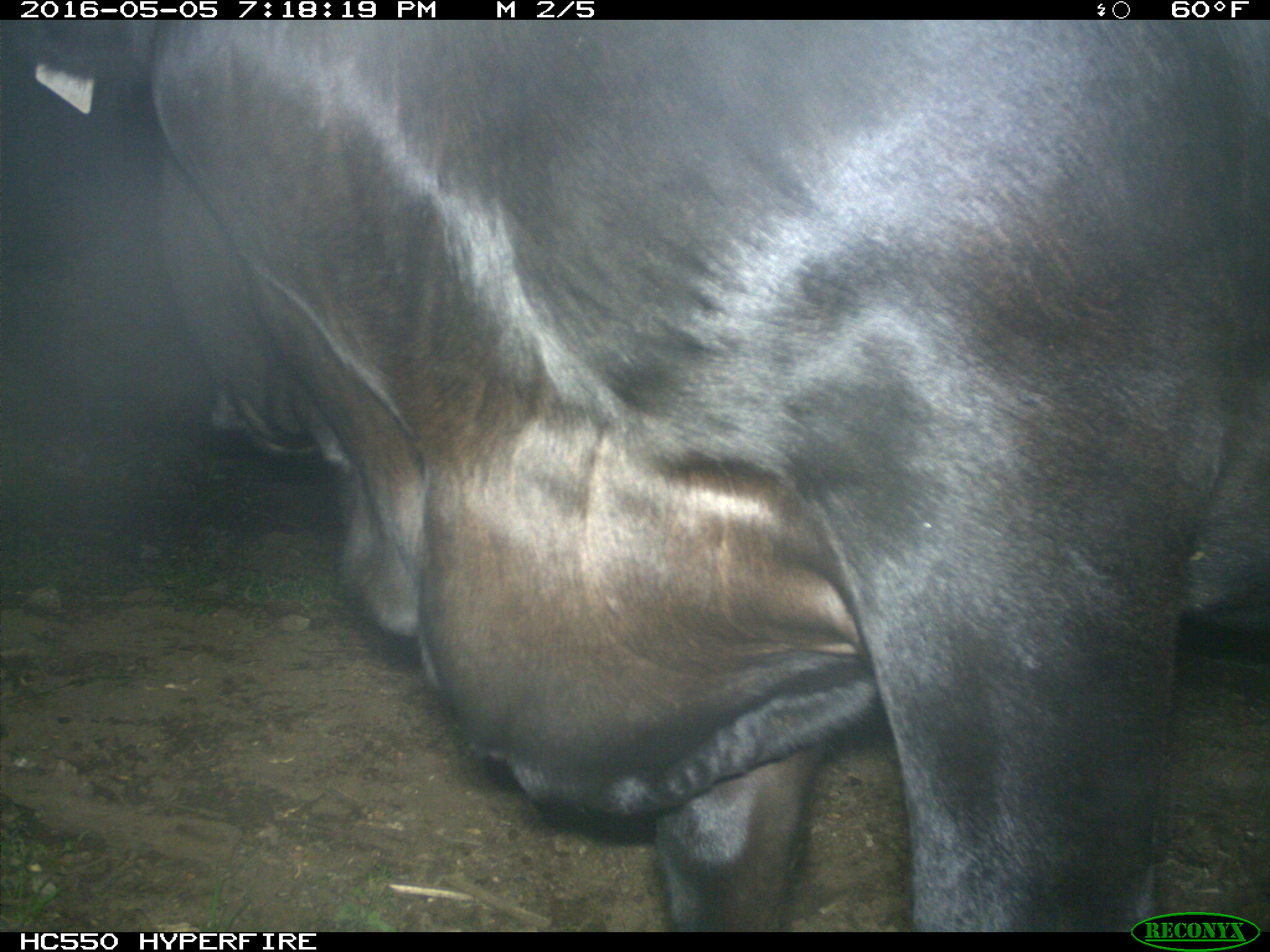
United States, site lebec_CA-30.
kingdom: Animalia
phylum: Chordata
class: Mammalia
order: Artiodactyla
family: Bovidae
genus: Bos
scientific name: Bos taurus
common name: domestic cow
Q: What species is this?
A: Bos taurus (domestic cow).